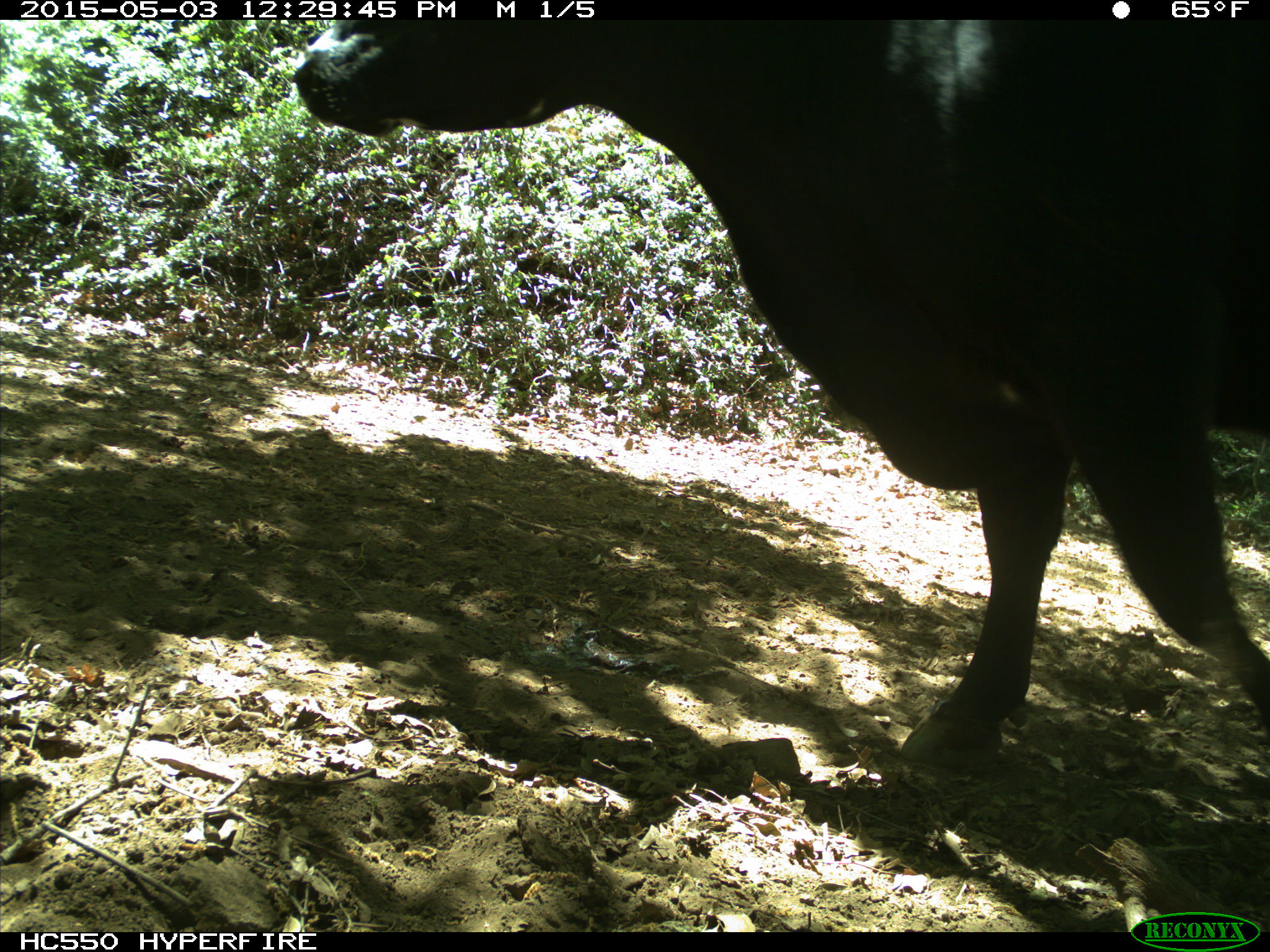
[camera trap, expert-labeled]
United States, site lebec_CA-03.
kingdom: Animalia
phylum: Chordata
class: Mammalia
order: Artiodactyla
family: Bovidae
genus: Bos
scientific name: Bos taurus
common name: domestic cow